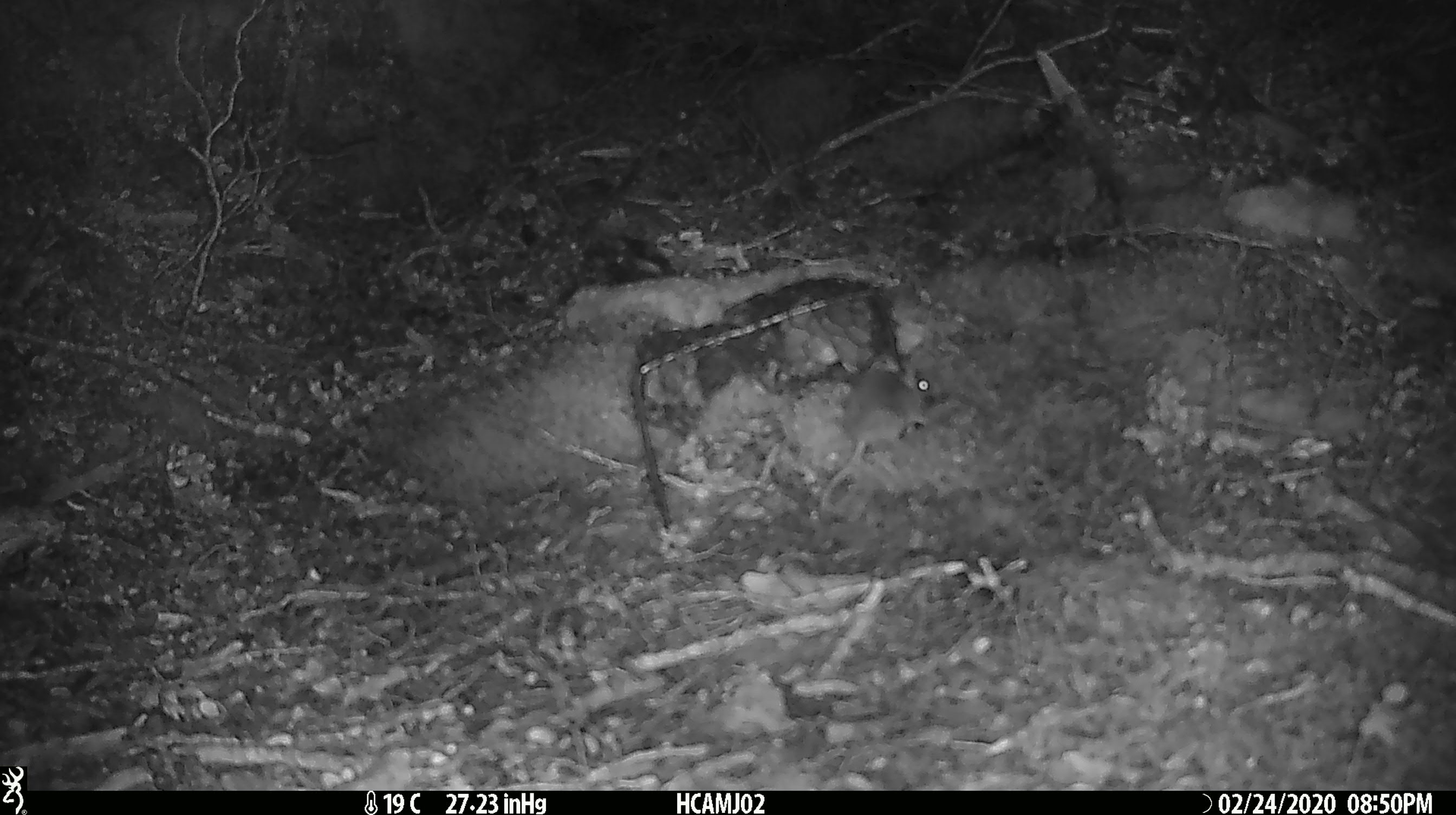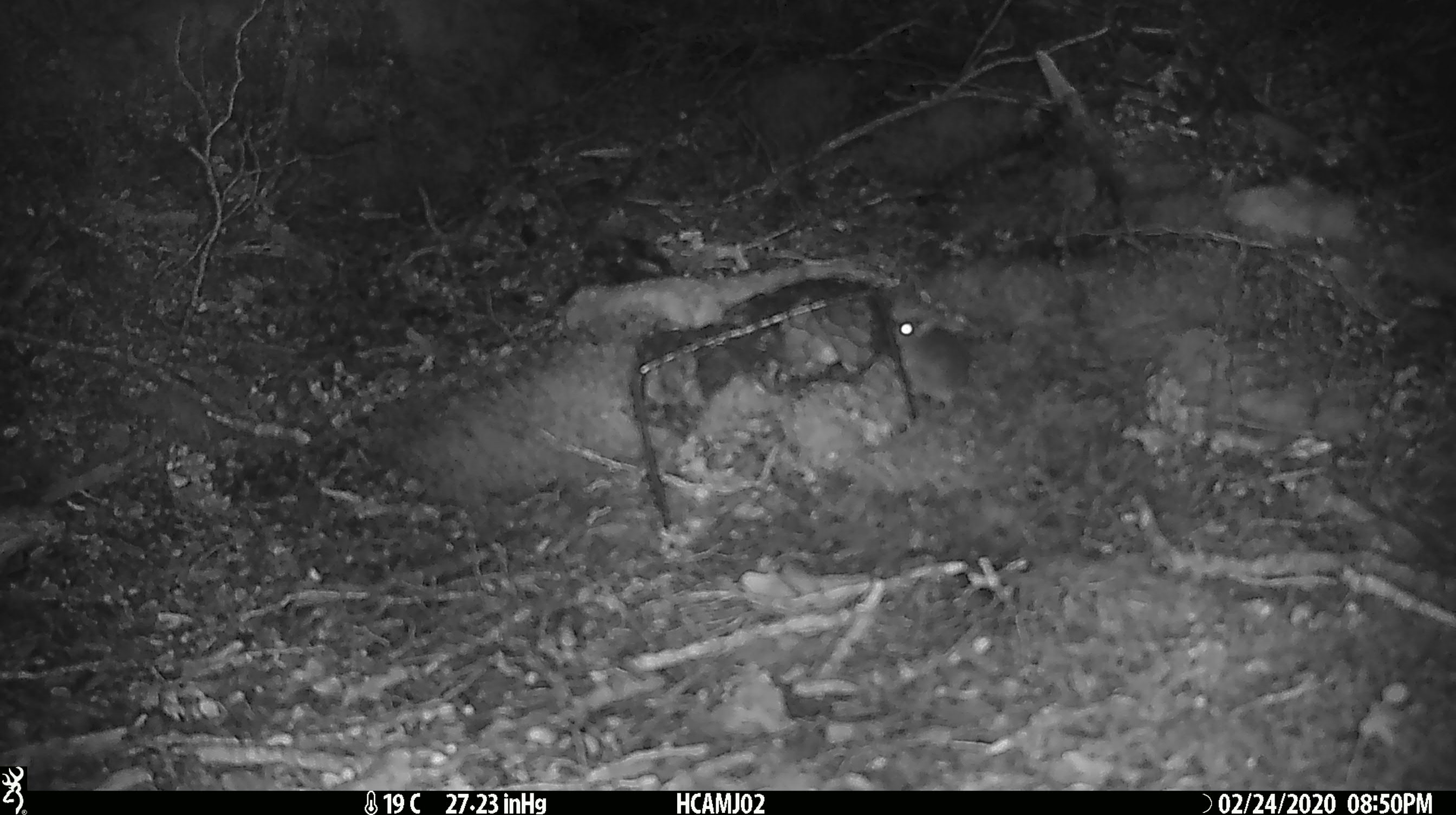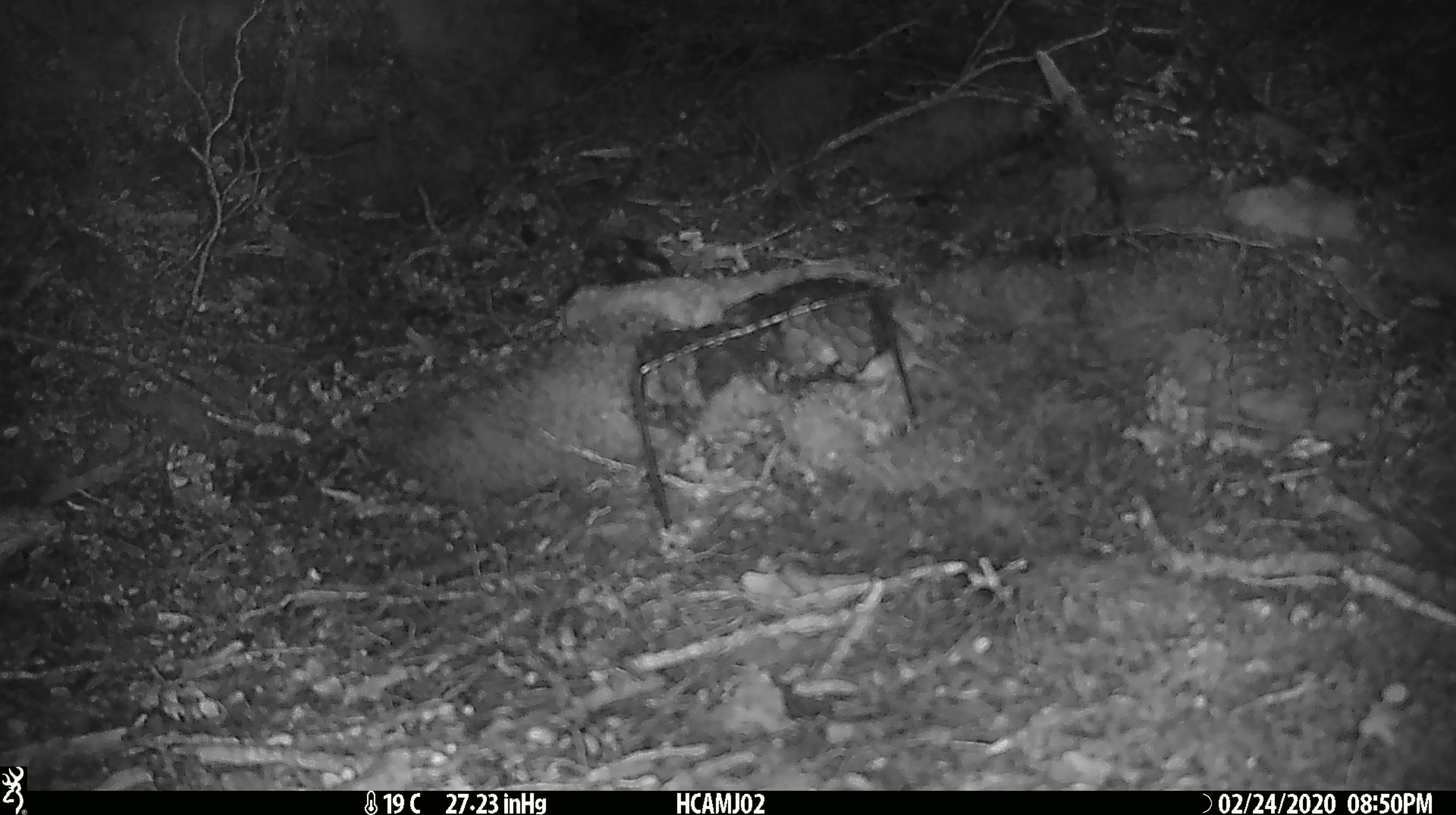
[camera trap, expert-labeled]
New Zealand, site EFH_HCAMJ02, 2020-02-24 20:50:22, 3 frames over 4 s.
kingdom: Animalia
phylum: Chordata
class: Mammalia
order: Rodentia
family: Muridae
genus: Mus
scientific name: Mus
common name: mouse